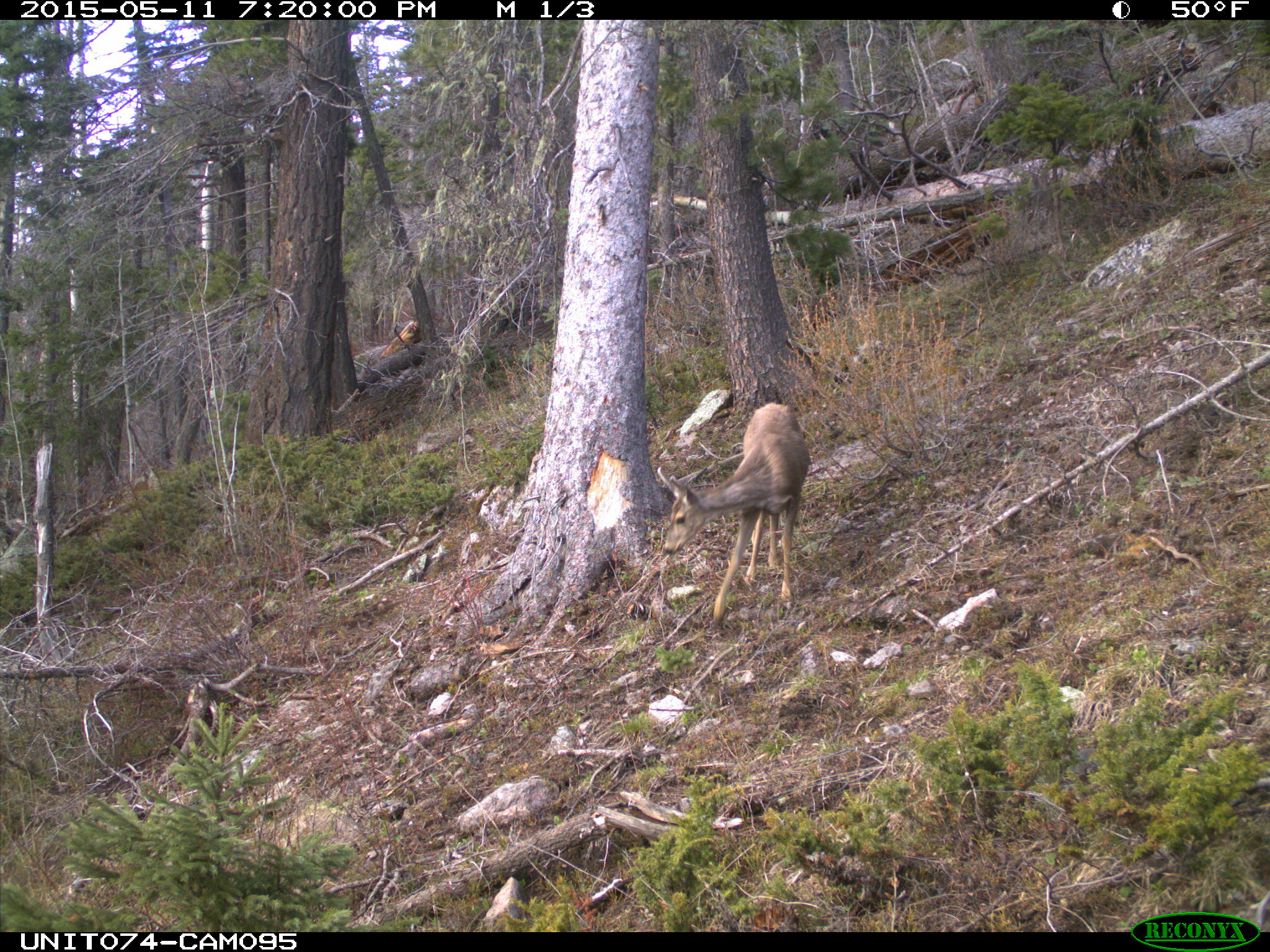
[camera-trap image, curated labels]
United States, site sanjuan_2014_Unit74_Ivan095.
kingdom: Animalia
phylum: Chordata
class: Mammalia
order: Artiodactyla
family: Cervidae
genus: Odocoileus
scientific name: Odocoileus hemionus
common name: mule deer